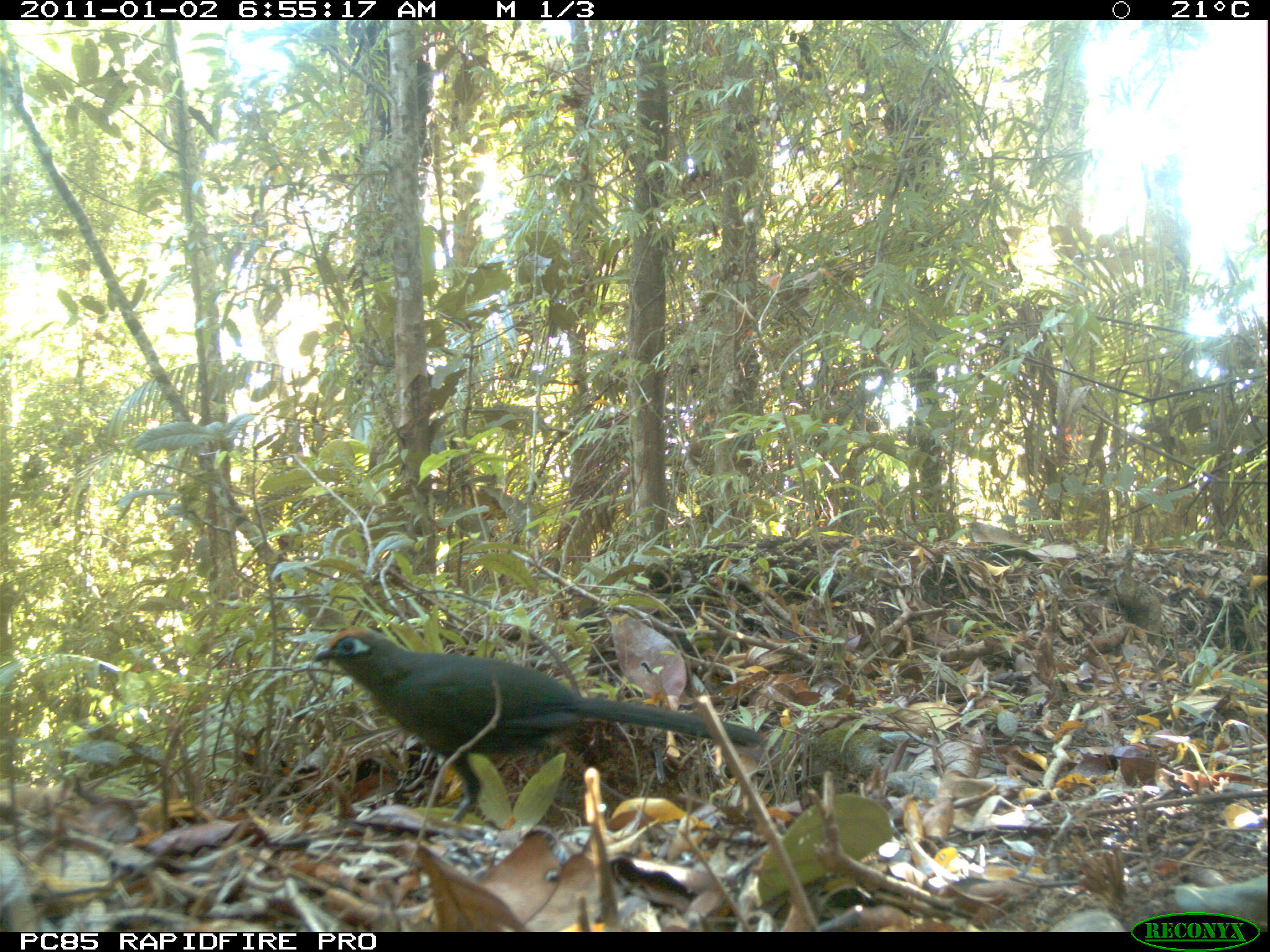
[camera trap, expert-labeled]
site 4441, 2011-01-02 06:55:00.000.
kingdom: Animalia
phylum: Chordata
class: Aves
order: Cuculiformes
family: Cuculidae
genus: Coua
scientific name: Coua ruficeps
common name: red-capped coua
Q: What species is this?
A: Coua ruficeps (red-capped coua).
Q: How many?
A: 1.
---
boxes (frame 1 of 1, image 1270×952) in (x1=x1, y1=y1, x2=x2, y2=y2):
coua ruficeps: (x1=309, y1=624, x2=765, y2=824)